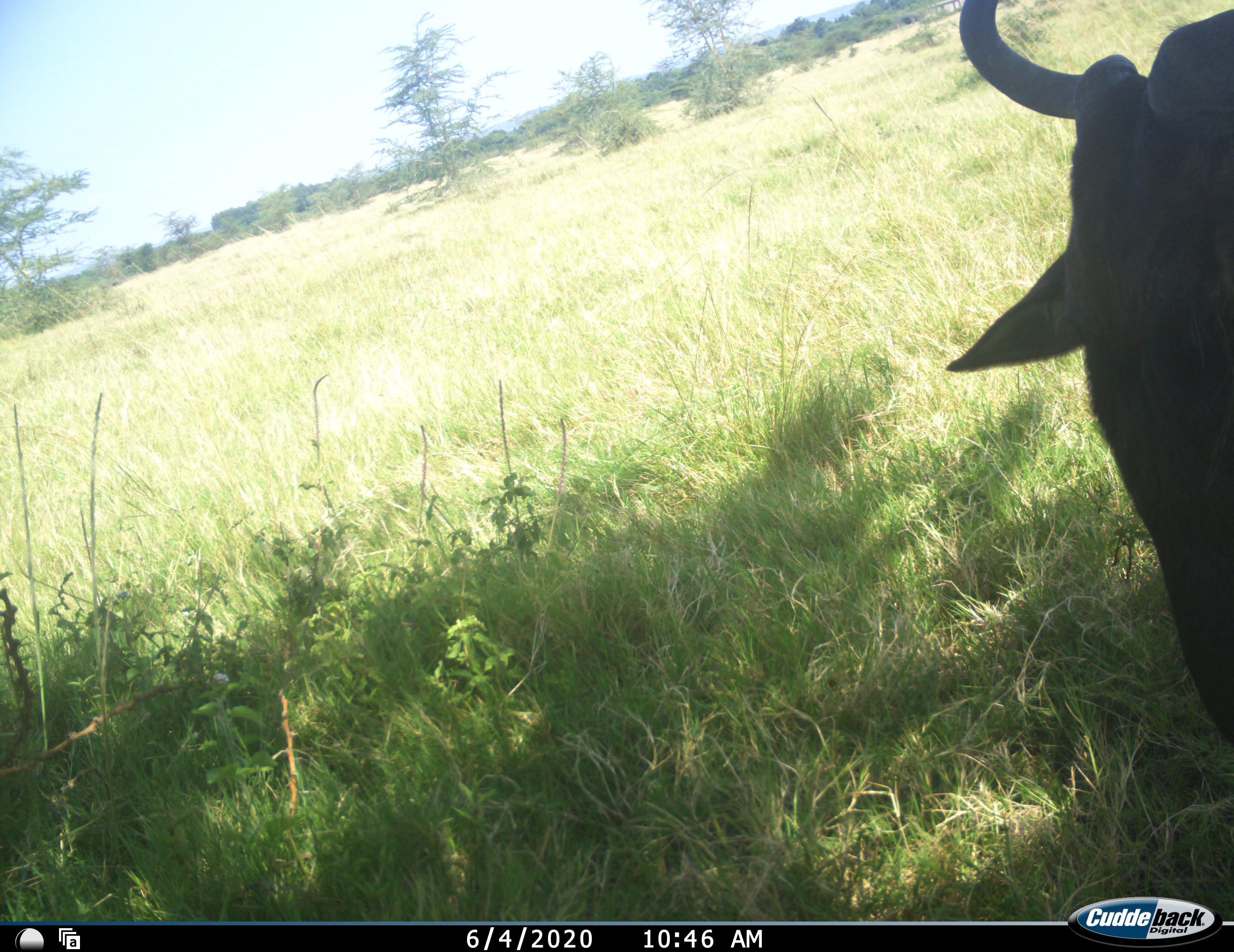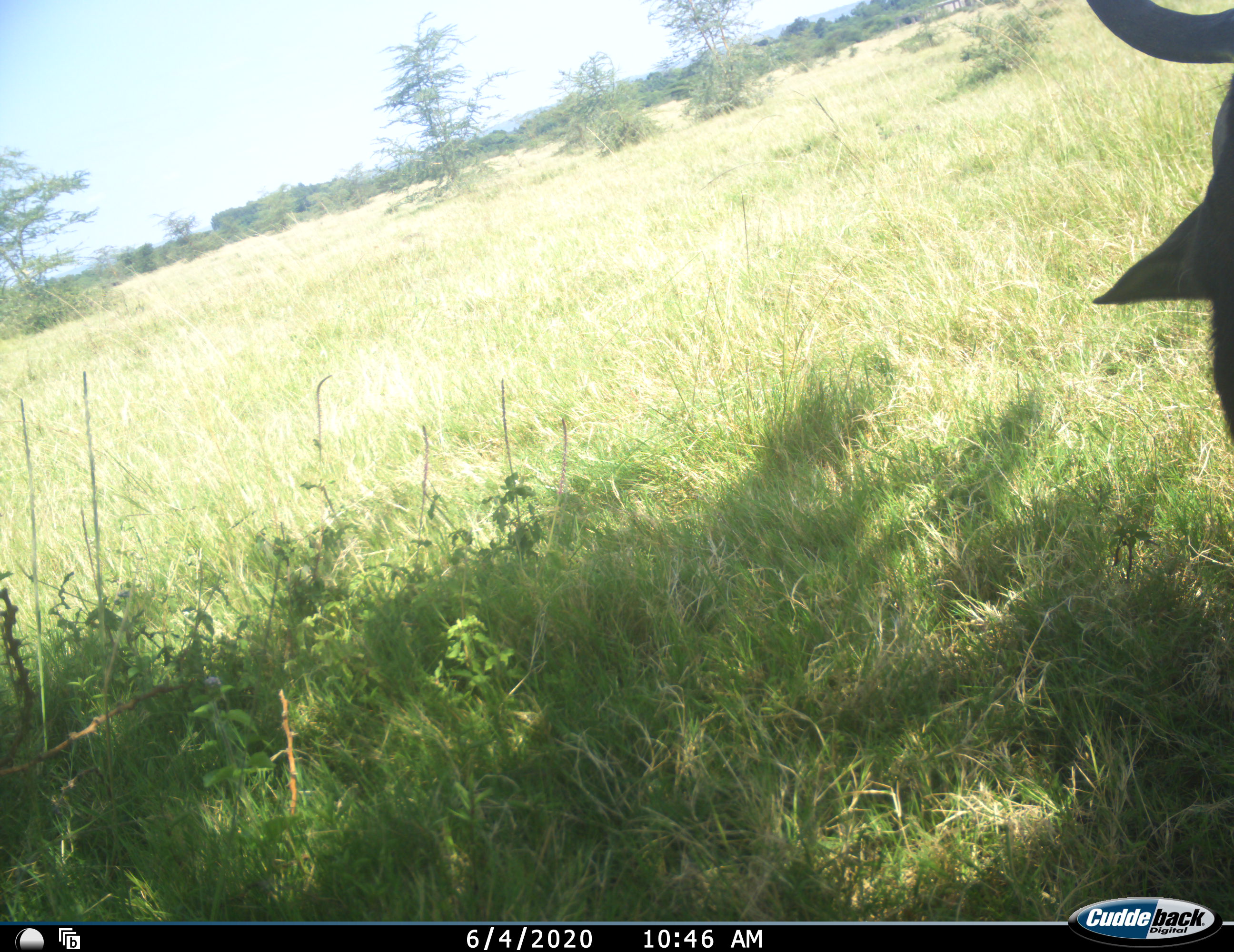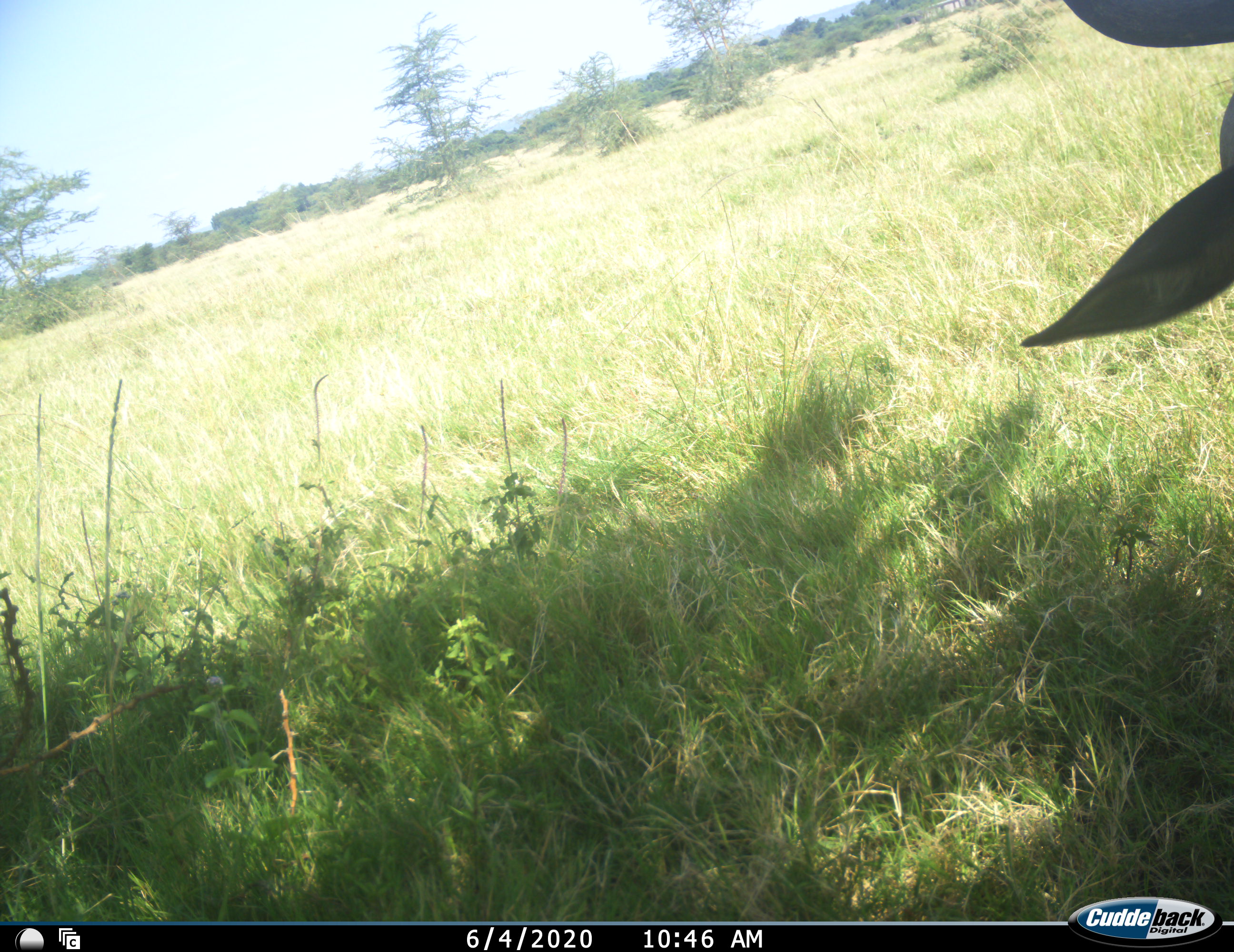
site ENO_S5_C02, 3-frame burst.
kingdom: Animalia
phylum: Chordata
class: Mammalia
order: Artiodactyla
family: Bovidae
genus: Connochaetes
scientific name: Connochaetes taurinus taurinus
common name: blue wildebeest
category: wildebeestblue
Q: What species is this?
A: Wildebeestblue (blue wildebeest) (Connochaetes taurinus taurinus).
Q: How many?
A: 1.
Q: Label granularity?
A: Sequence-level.